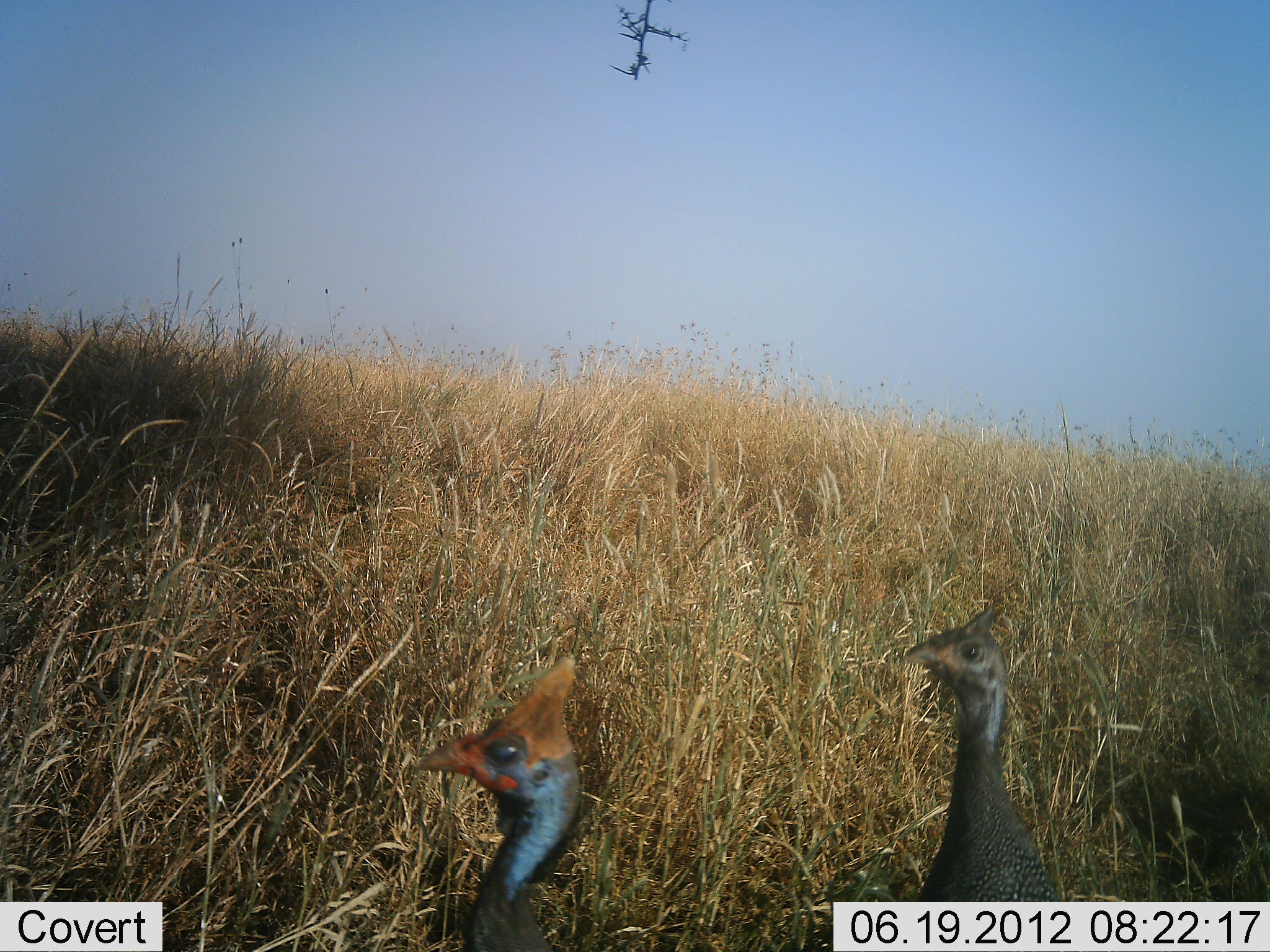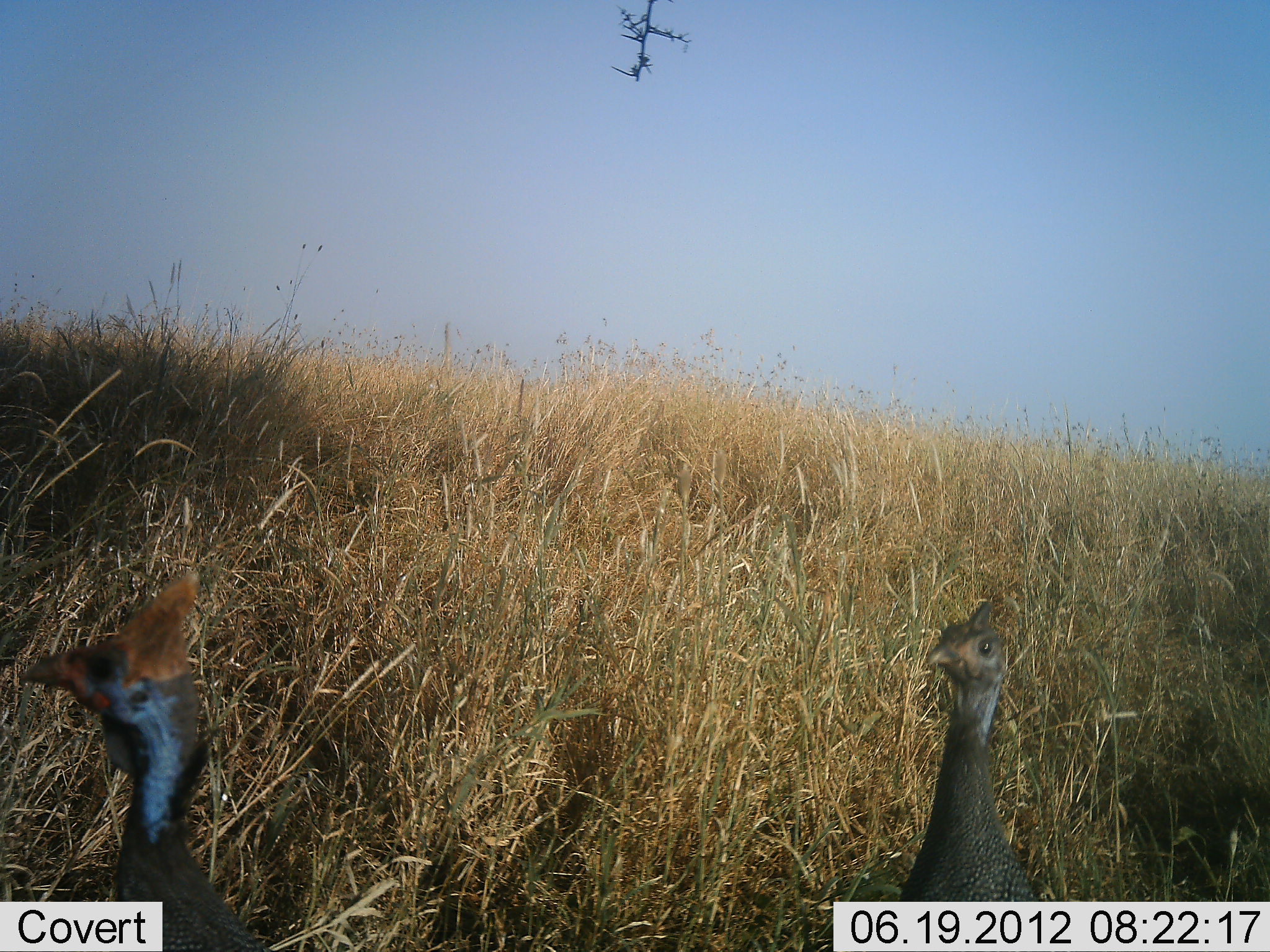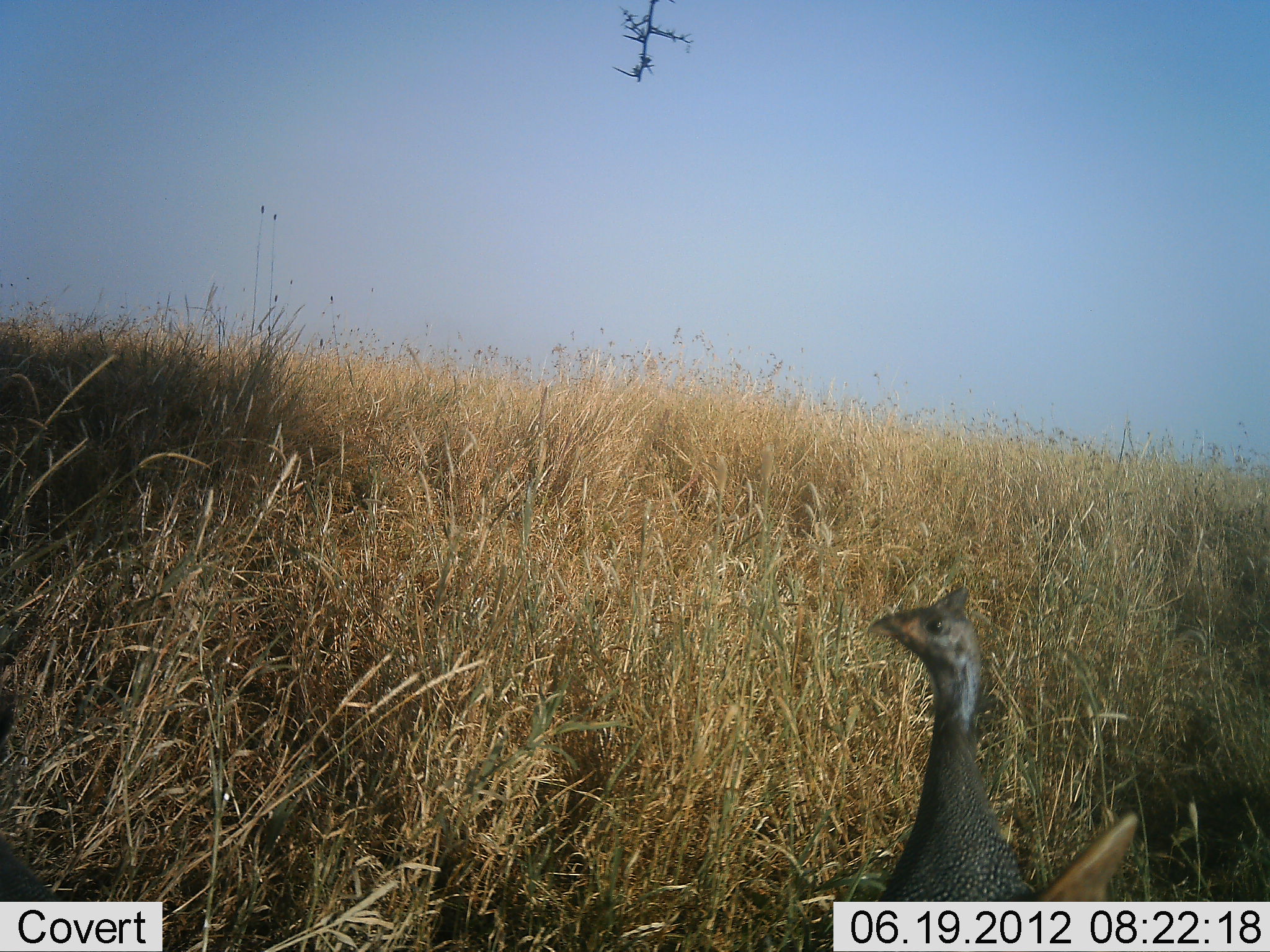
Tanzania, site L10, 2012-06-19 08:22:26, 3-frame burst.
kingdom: Animalia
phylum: Chordata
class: Aves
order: Galliformes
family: Numididae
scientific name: Numididae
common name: guinea fowl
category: guineafowl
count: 2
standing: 80%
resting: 0%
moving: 50%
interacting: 0%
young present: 0%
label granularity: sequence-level